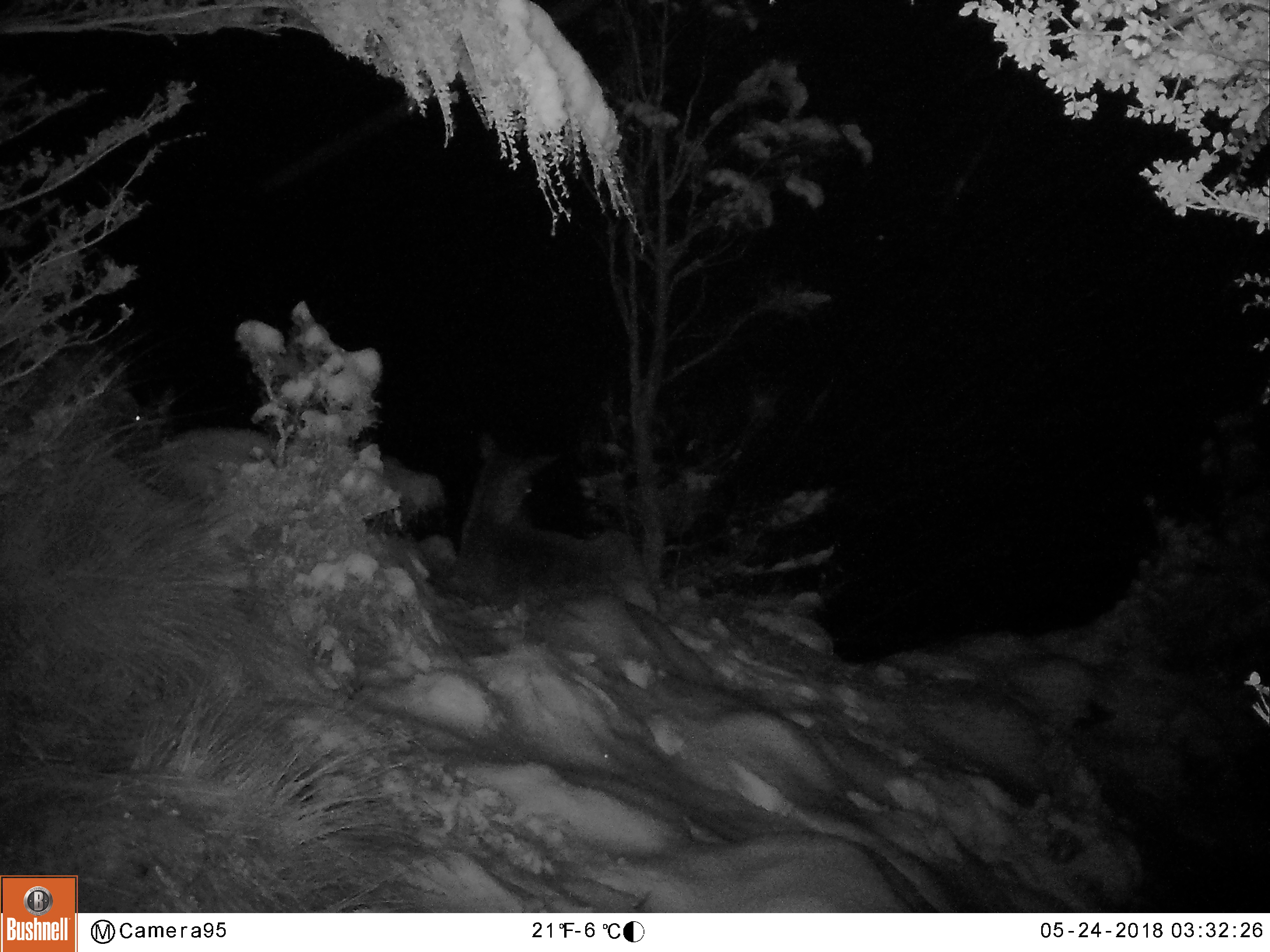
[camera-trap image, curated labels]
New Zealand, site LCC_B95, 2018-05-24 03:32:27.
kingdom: Animalia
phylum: Chordata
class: Mammalia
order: Artiodactyla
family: Cervidae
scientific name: Cervidae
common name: deer